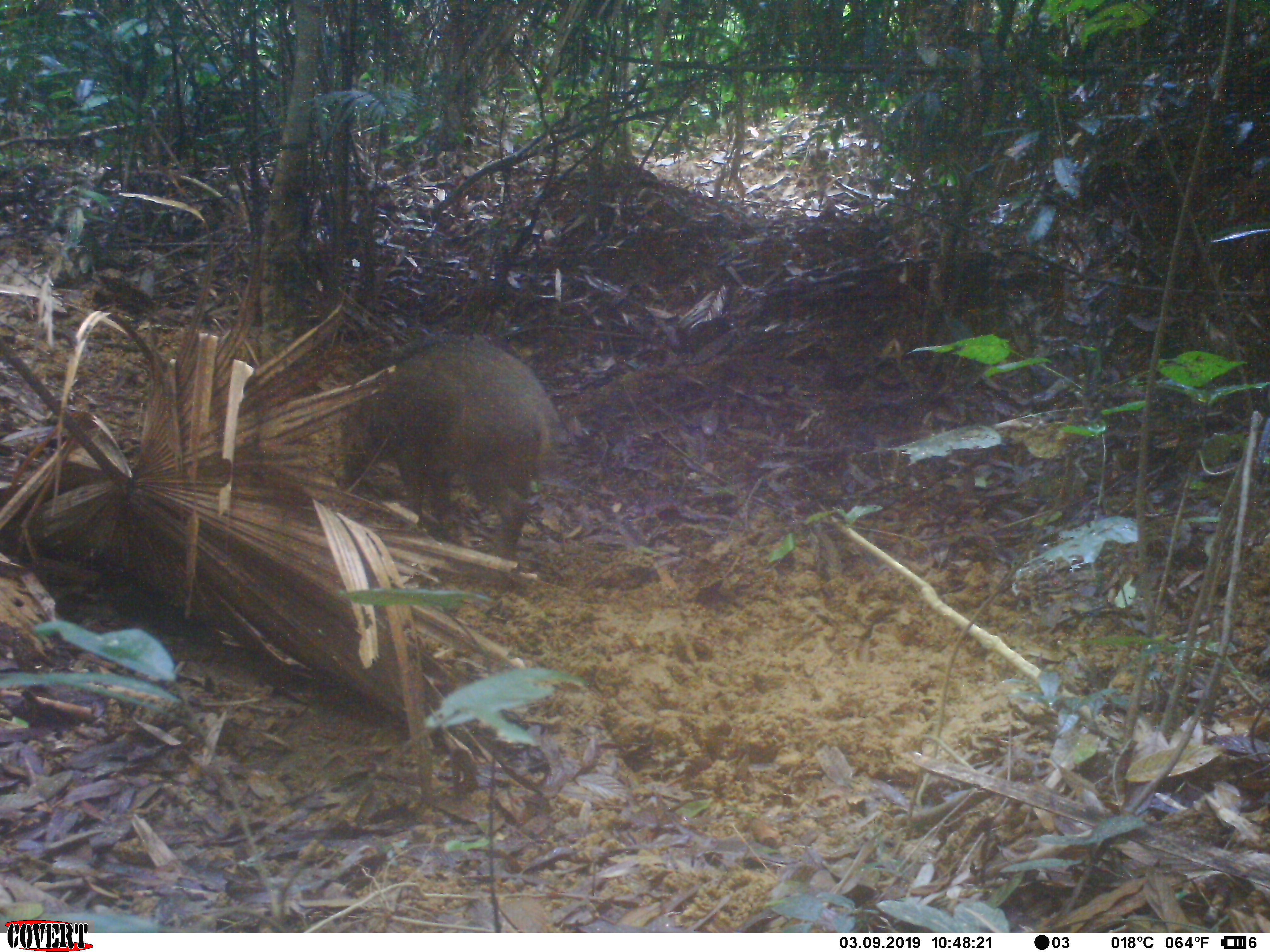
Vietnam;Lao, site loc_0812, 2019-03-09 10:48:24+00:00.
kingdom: Animalia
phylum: Chordata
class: Mammalia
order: Artiodactyla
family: Suidae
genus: Sus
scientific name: Sus scrofa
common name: eurasian wild pig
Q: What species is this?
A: Eurasian wild pig (Sus scrofa).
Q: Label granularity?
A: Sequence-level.